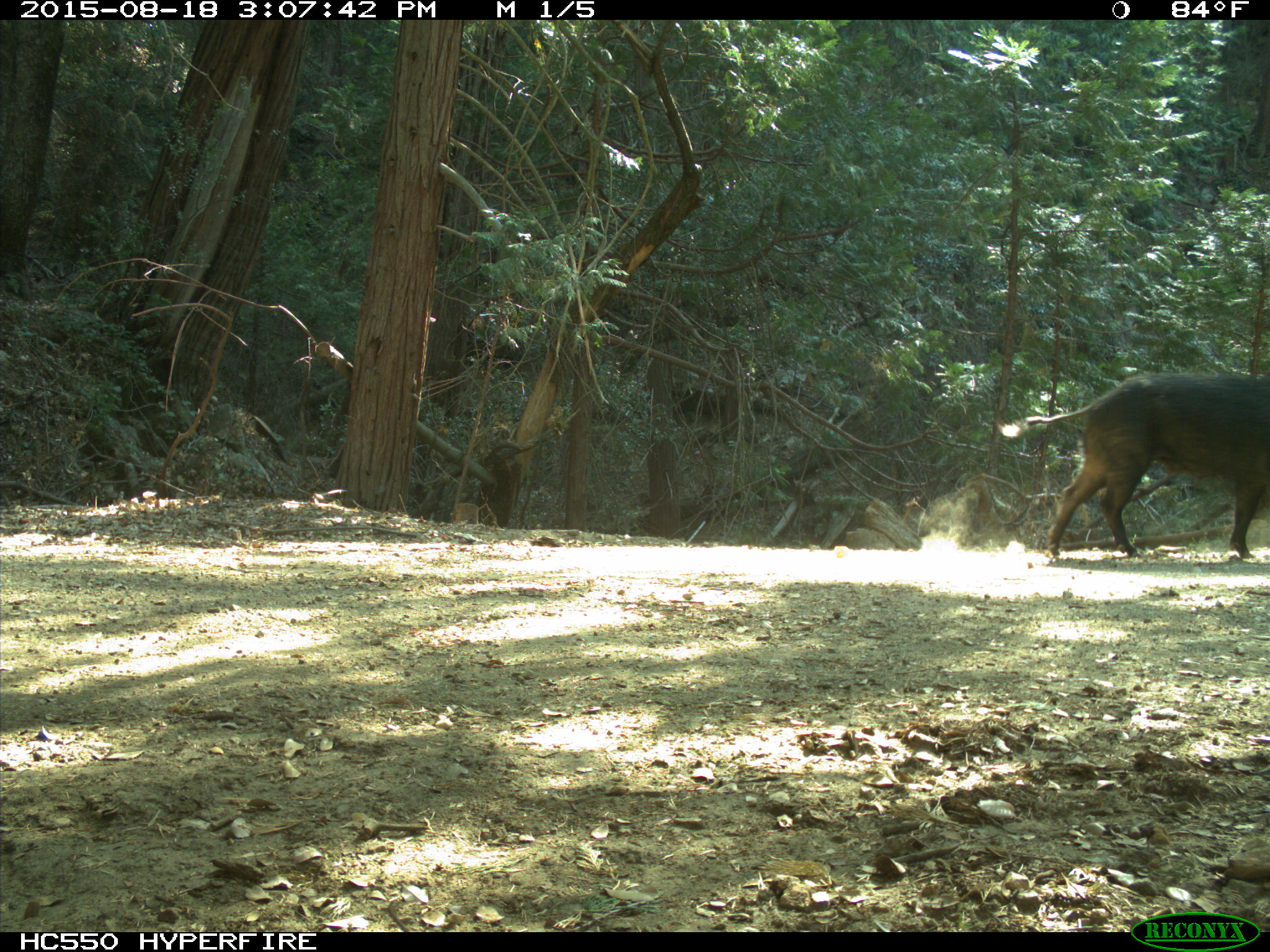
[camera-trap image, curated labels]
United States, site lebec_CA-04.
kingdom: Animalia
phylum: Chordata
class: Mammalia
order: Artiodactyla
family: Suidae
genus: Sus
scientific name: Sus scrofa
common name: wild boar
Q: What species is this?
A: Sus scrofa (wild boar).